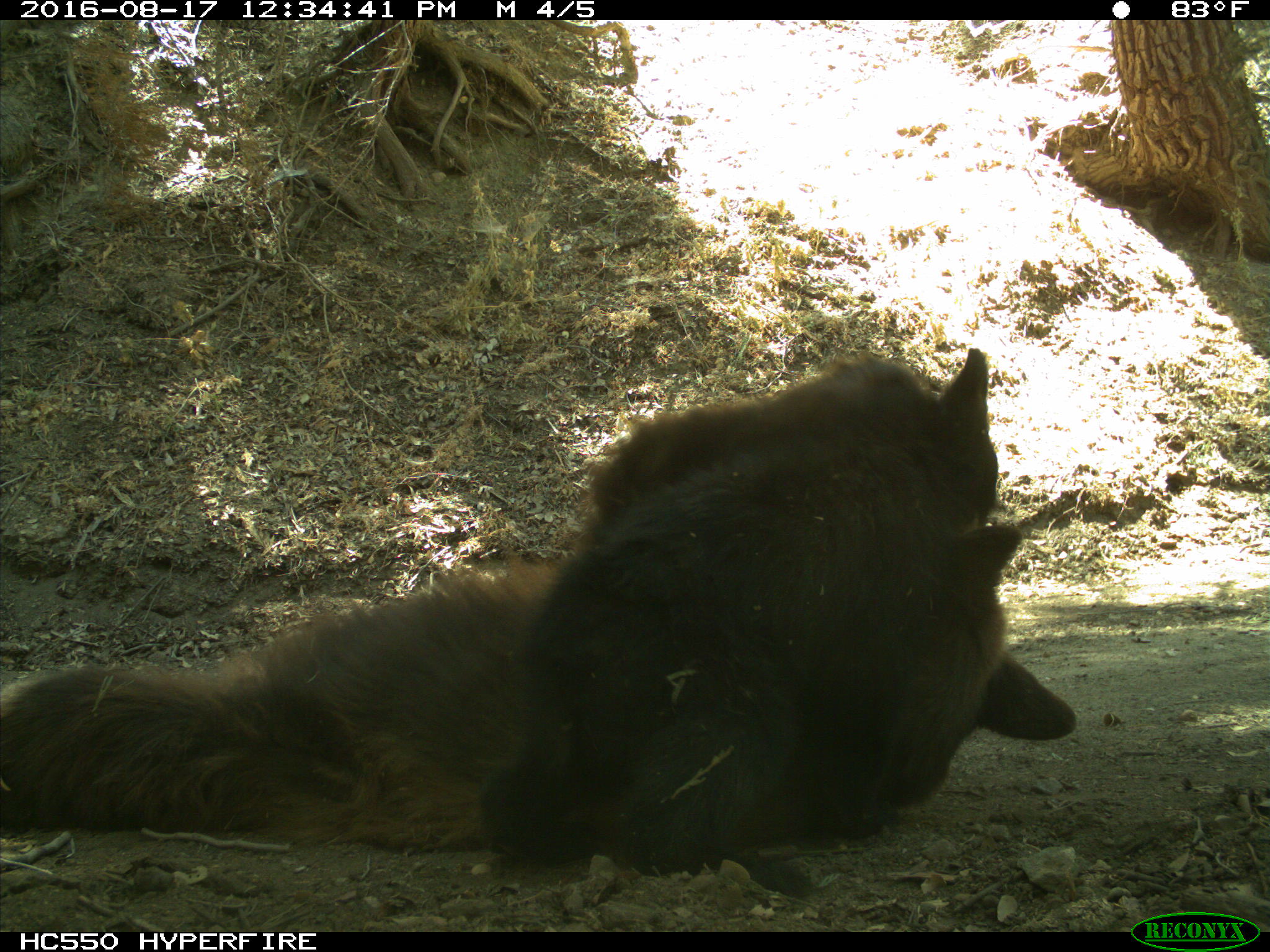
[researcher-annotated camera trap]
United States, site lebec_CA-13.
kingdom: Animalia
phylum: Chordata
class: Mammalia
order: Carnivora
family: Ursidae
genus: Ursus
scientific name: Ursus americanus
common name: american black bear